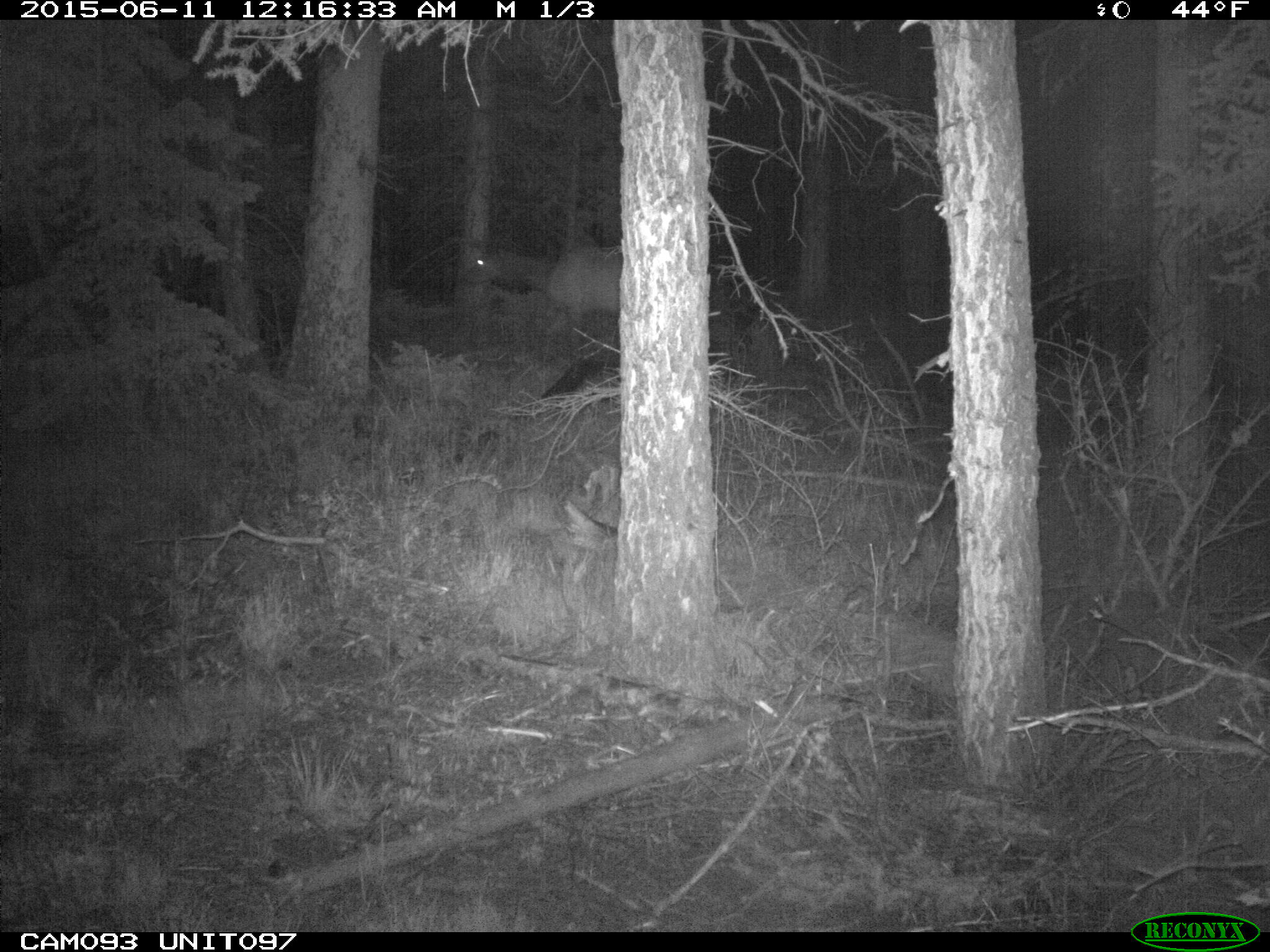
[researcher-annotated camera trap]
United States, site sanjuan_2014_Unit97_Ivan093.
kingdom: Animalia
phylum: Chordata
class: Mammalia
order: Artiodactyla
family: Cervidae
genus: Cervus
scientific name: Cervus elaphus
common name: red deer